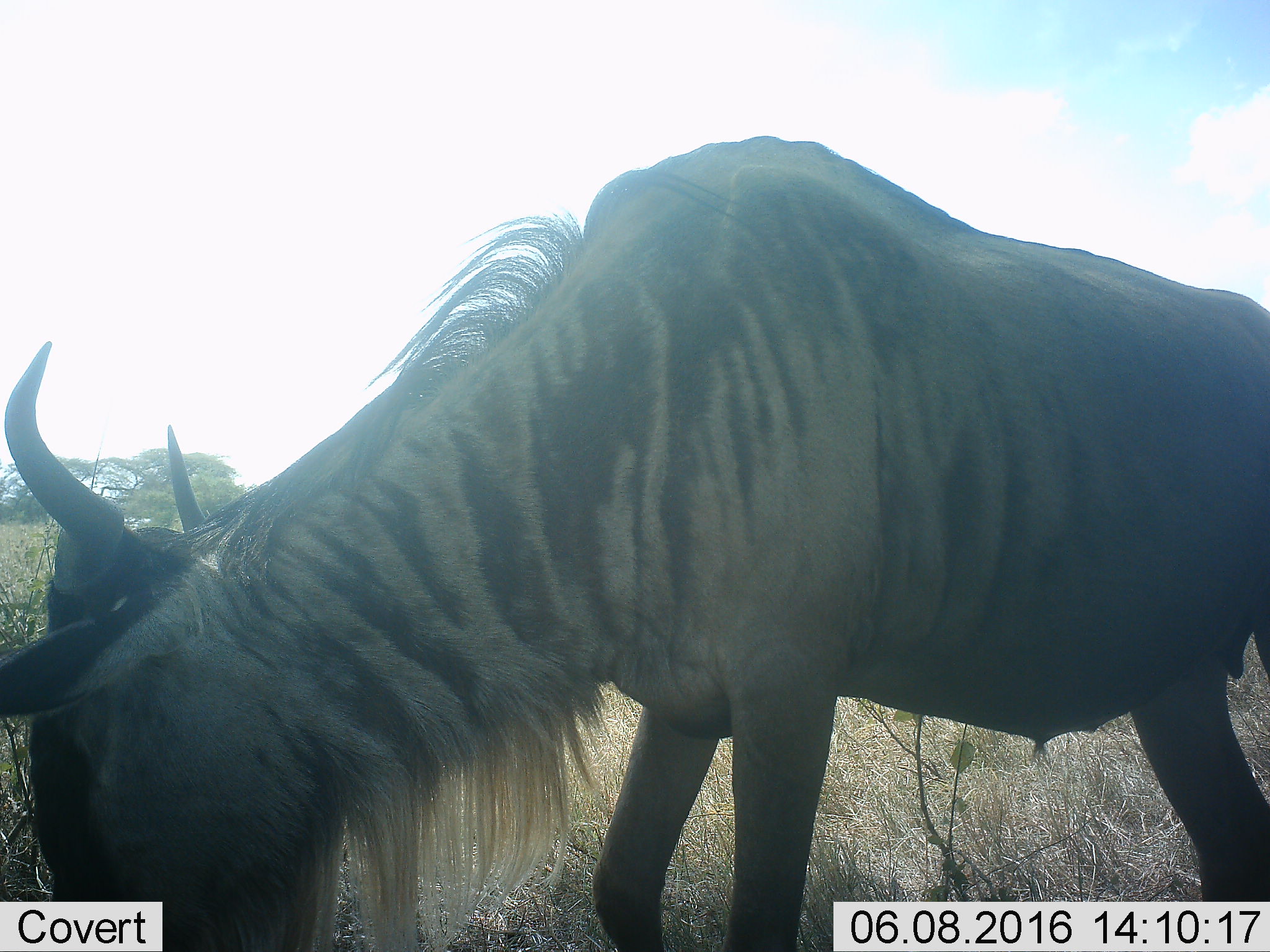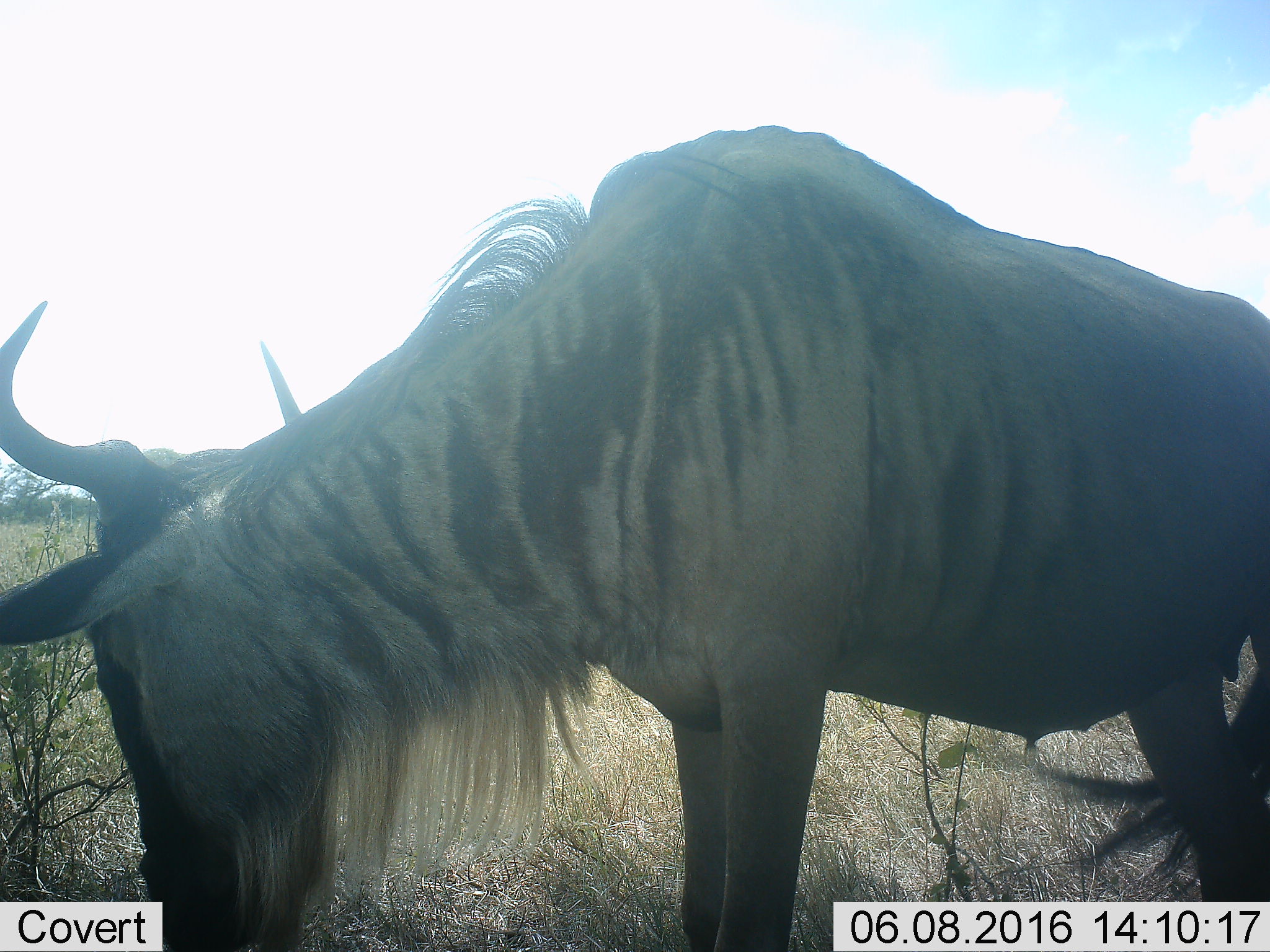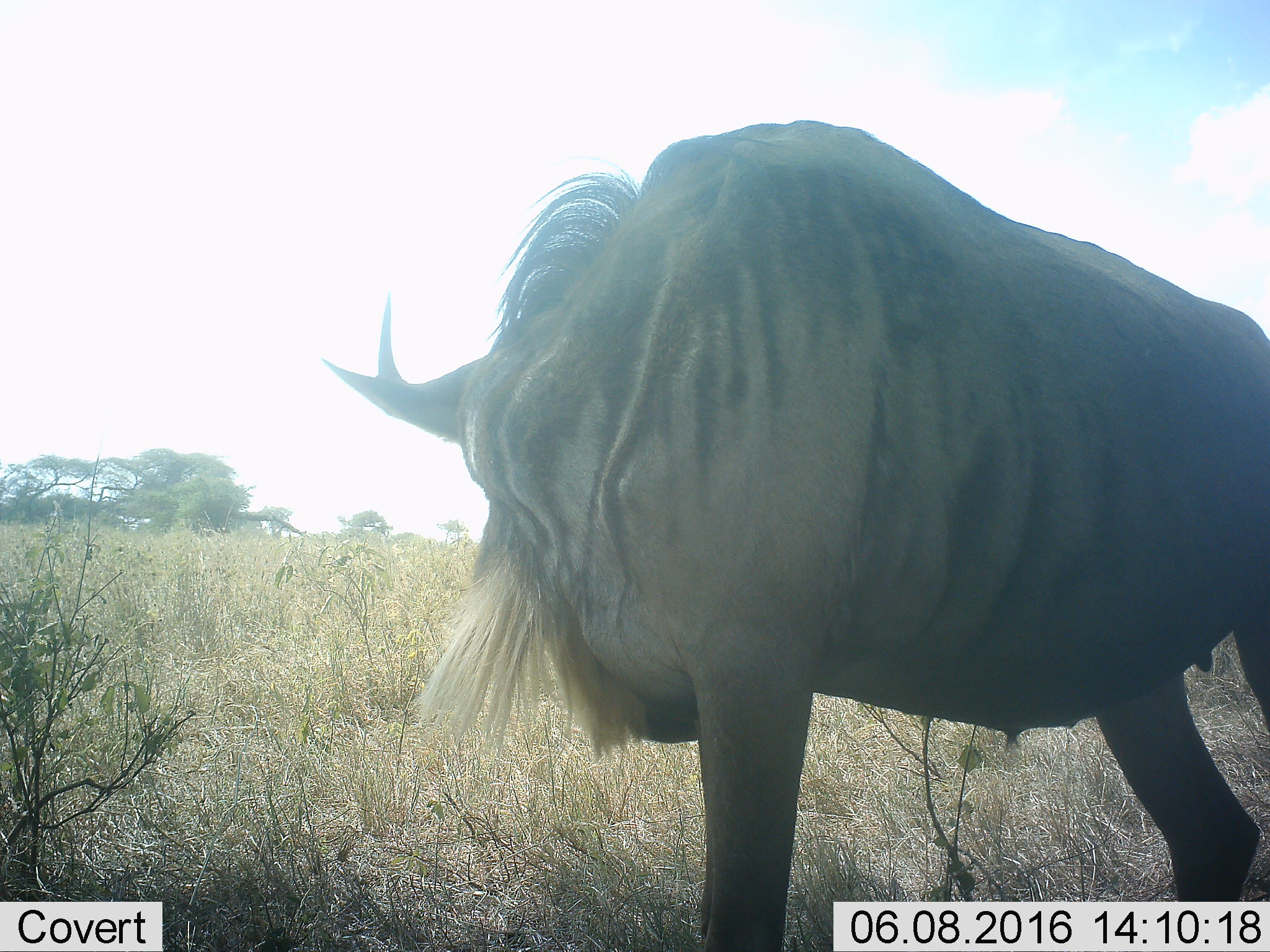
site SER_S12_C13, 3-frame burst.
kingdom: Animalia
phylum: Chordata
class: Mammalia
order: Artiodactyla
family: Bovidae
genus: Connochaetes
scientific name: Connochaetes taurinus taurinus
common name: blue wildebeest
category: wildebeestblue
Wildebeestblue (blue wildebeest) (Connochaetes taurinus taurinus), count 1. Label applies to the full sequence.